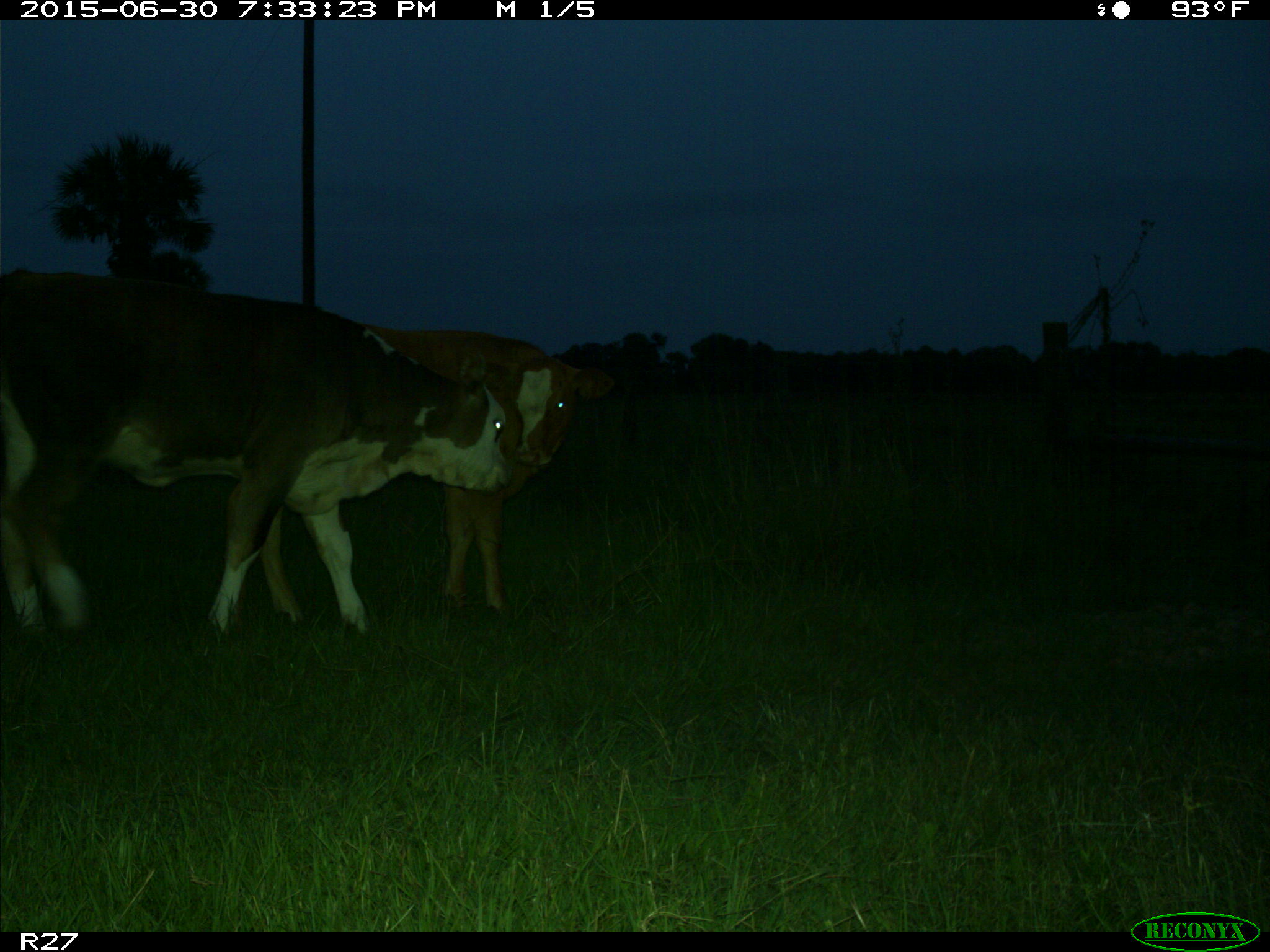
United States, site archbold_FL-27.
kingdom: Animalia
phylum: Chordata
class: Mammalia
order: Artiodactyla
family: Bovidae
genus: Bos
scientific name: Bos taurus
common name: domestic cow